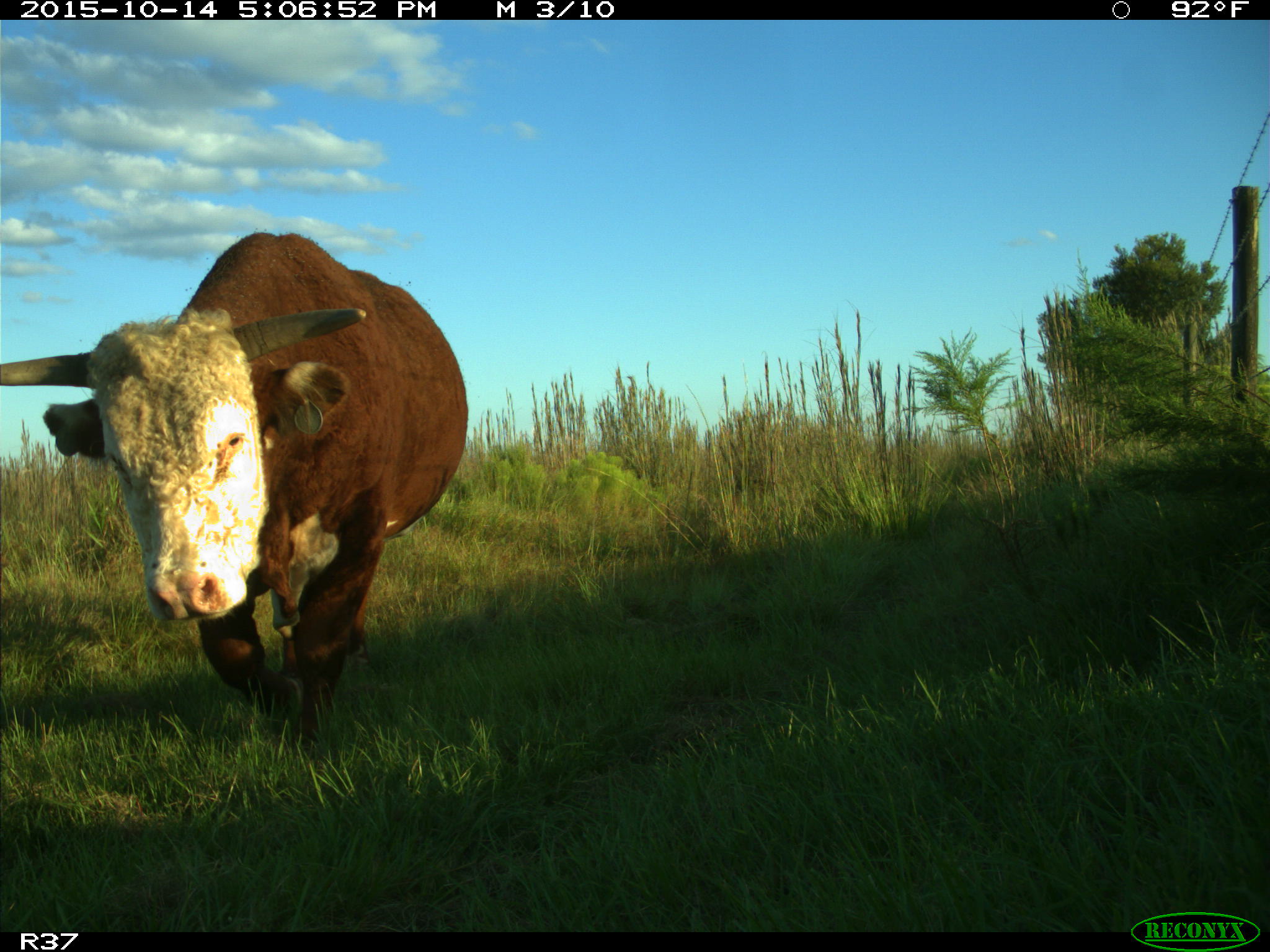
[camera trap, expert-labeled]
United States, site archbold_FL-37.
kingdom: Animalia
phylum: Chordata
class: Mammalia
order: Artiodactyla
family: Bovidae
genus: Bos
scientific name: Bos taurus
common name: domestic cow